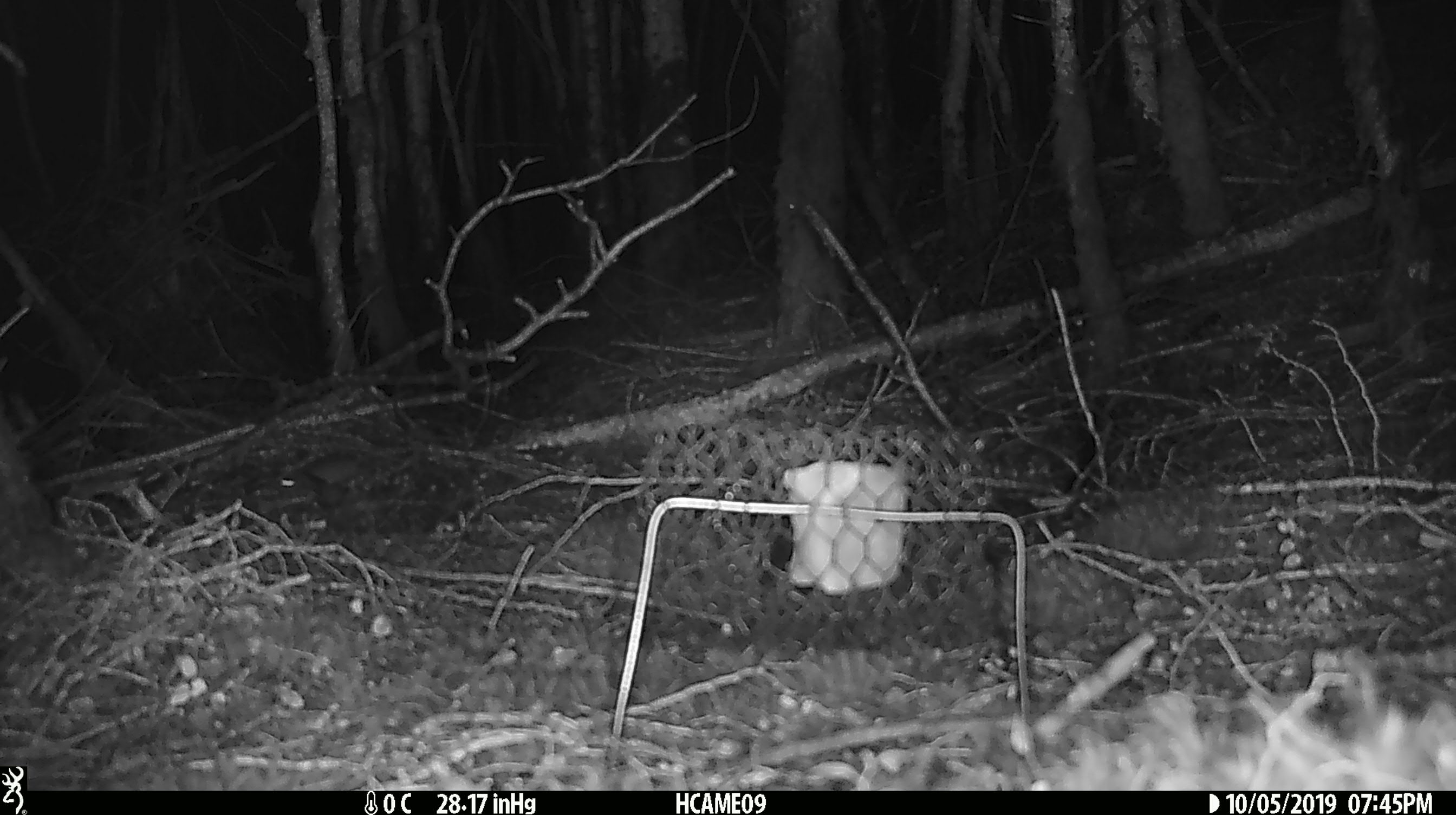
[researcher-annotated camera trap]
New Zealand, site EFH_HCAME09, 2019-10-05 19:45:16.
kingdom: Animalia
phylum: Chordata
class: Mammalia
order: Rodentia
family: Muridae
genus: Mus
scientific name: Mus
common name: mouse